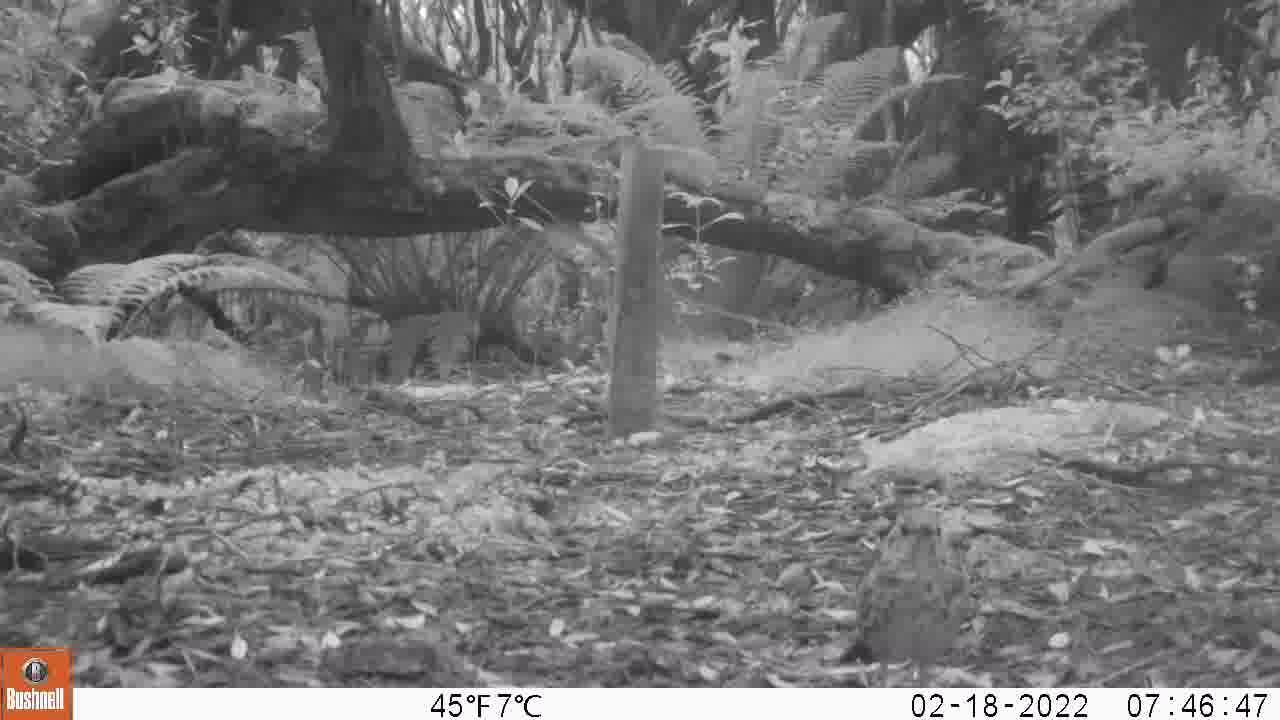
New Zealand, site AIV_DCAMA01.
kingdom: Animalia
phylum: Chordata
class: Aves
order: Passeriformes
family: Turdidae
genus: Turdus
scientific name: Turdus philomelos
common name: song thrush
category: thrush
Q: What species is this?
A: Thrush (song thrush) (Turdus philomelos).